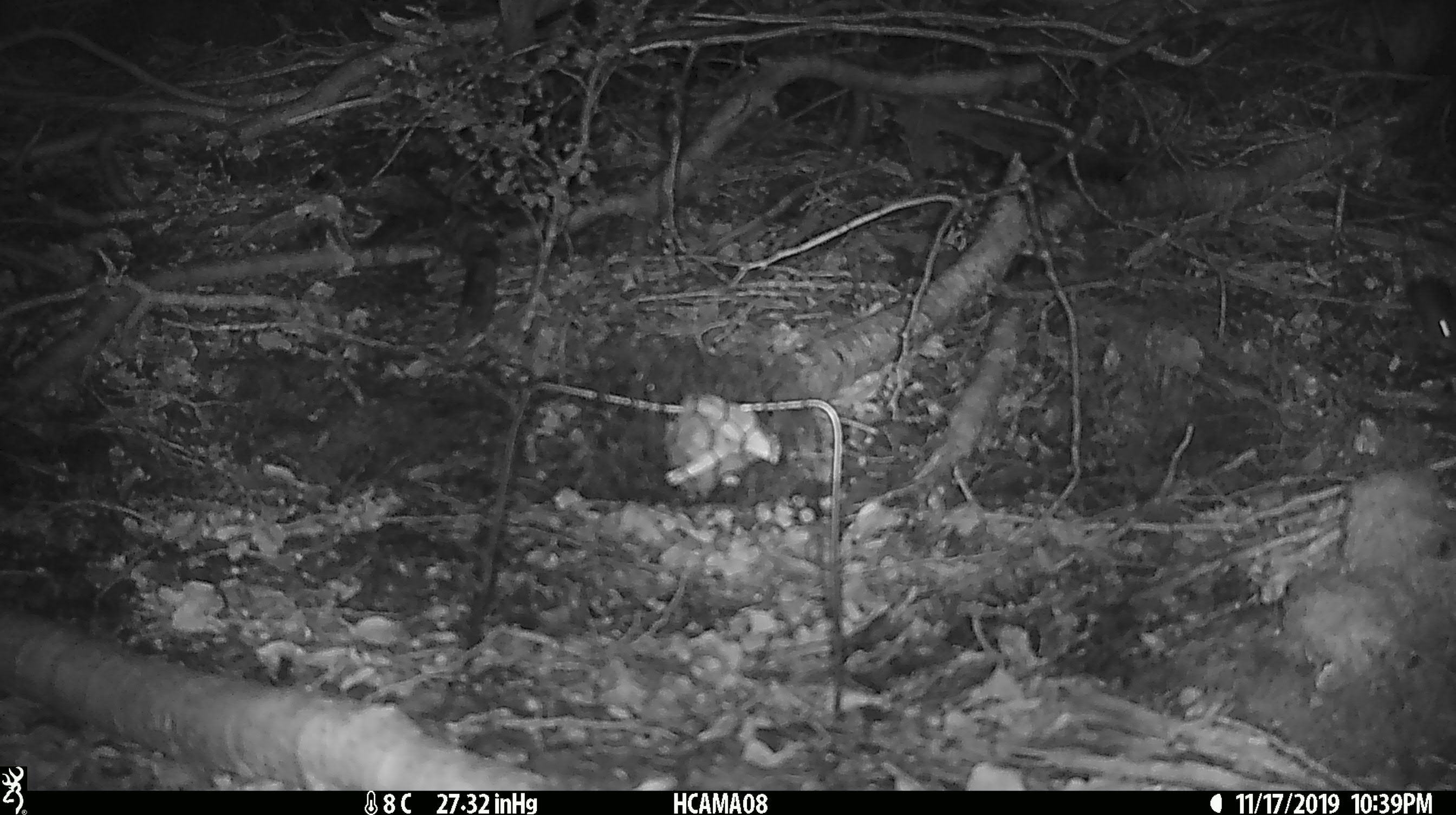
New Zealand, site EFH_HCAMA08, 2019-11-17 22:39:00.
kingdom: Animalia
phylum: Chordata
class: Mammalia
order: Rodentia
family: Muridae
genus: Mus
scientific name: Mus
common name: mouse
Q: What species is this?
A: Mouse (Mus).